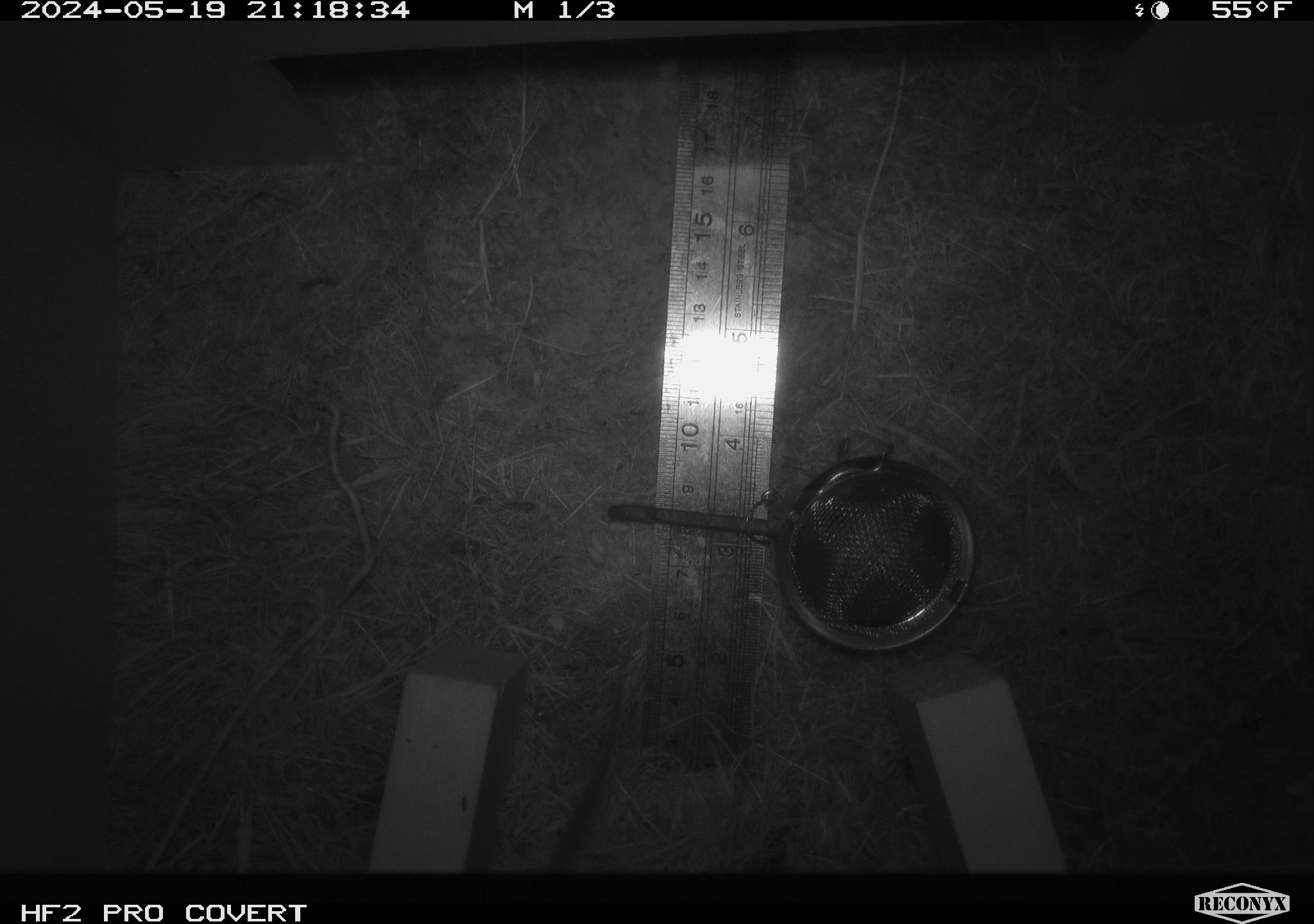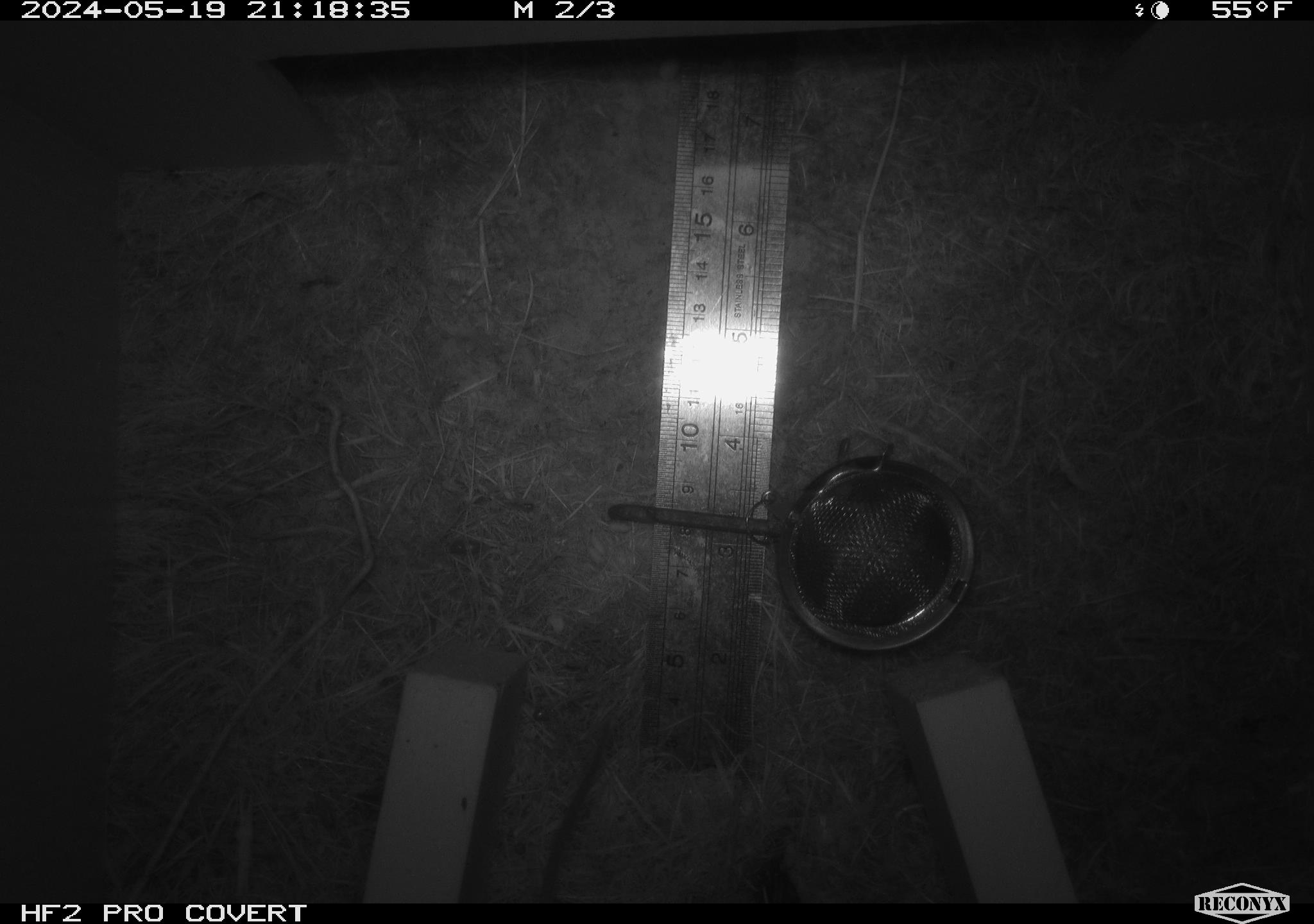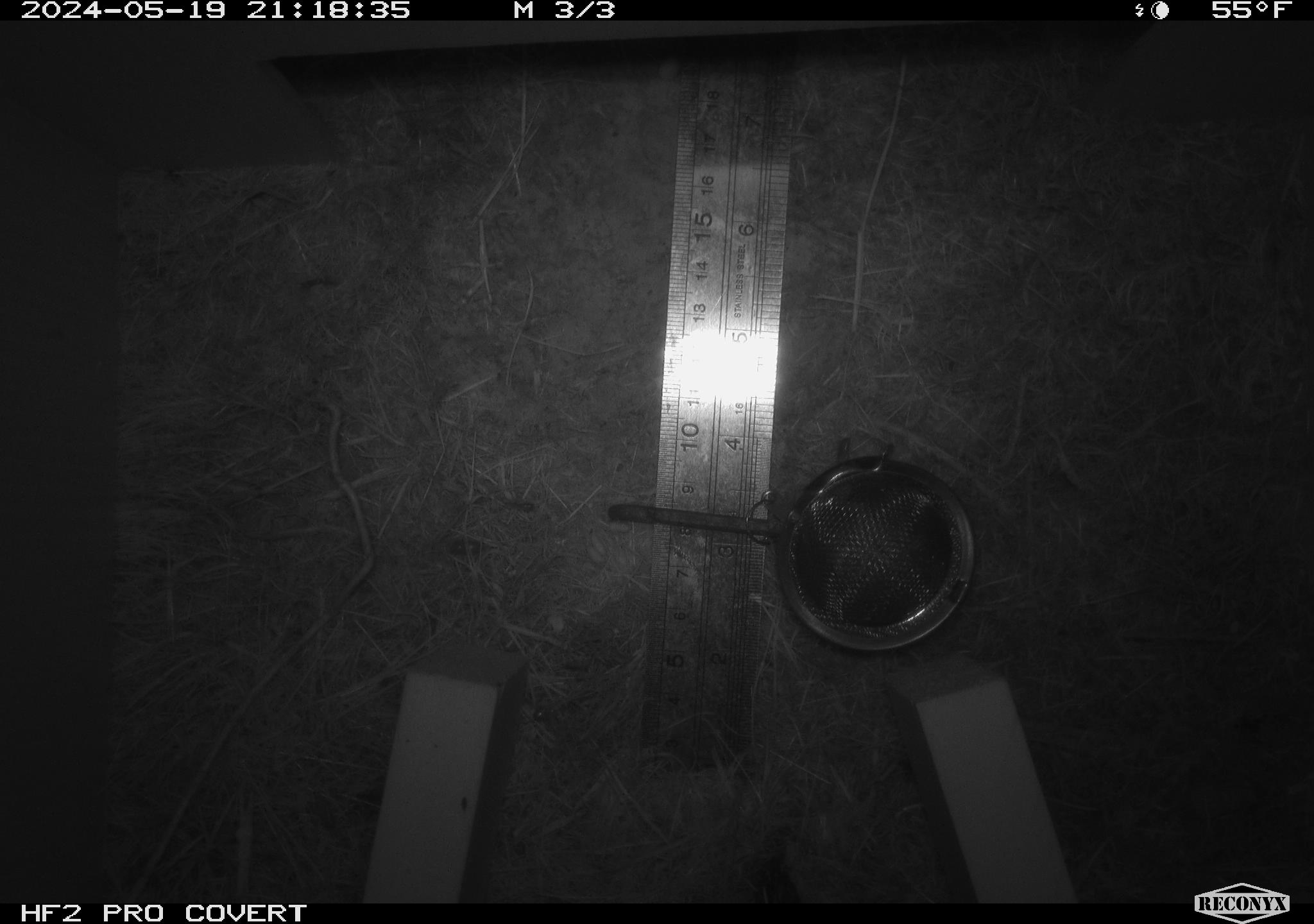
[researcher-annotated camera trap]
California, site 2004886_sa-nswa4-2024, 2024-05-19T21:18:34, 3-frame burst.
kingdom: Animalia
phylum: Chordata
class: Mammalia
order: Rodentia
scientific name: Rodentia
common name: rodent